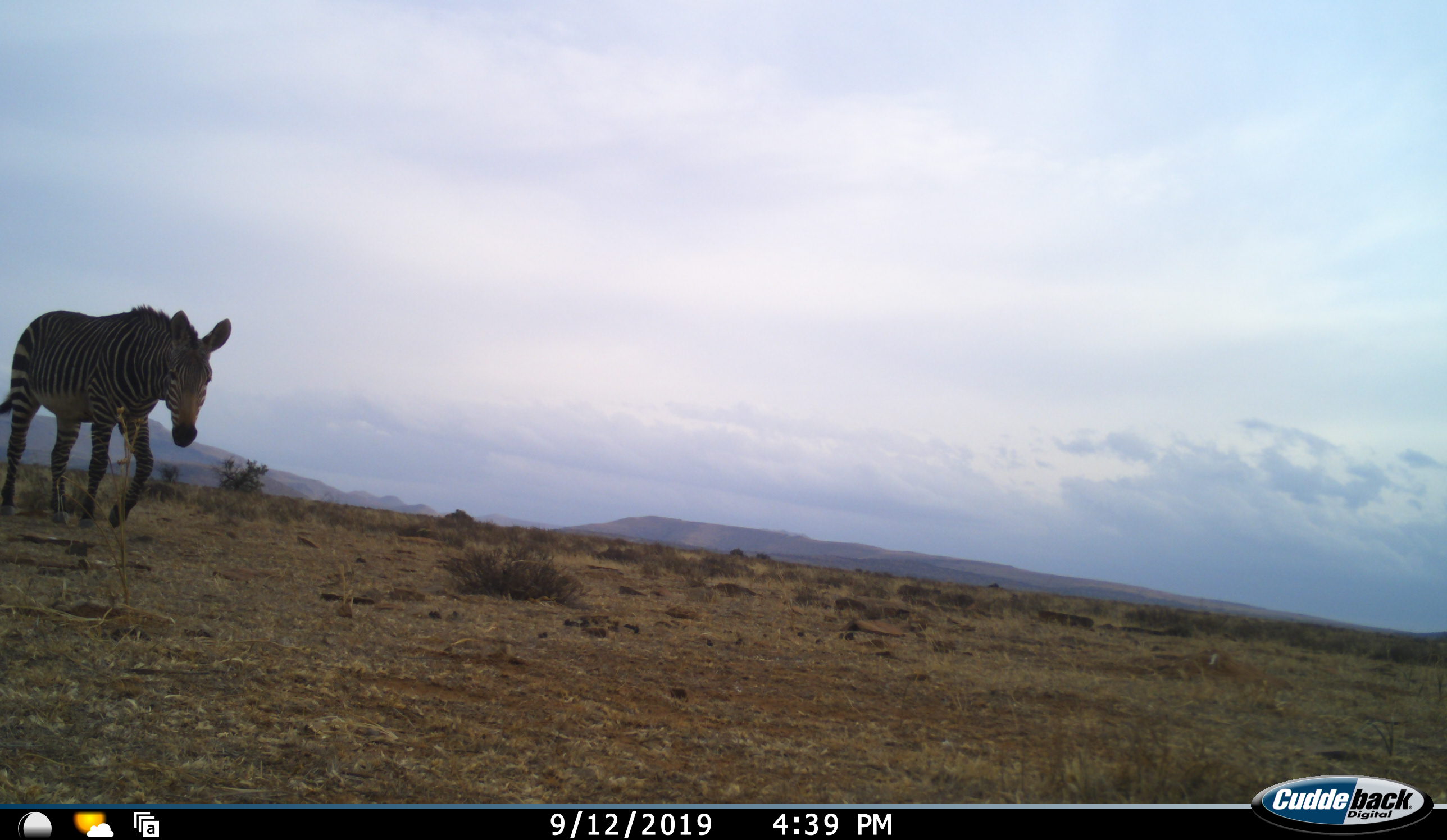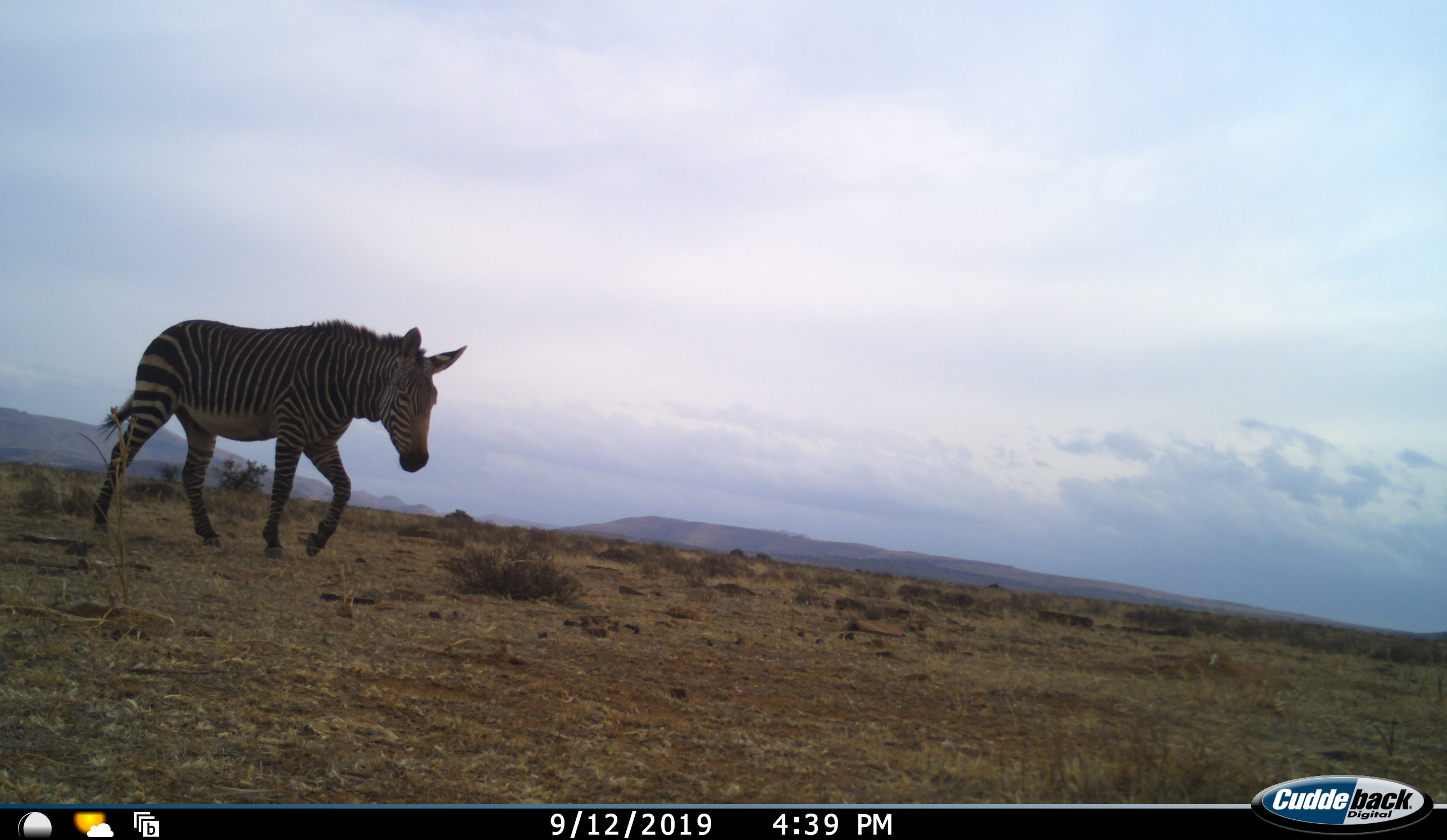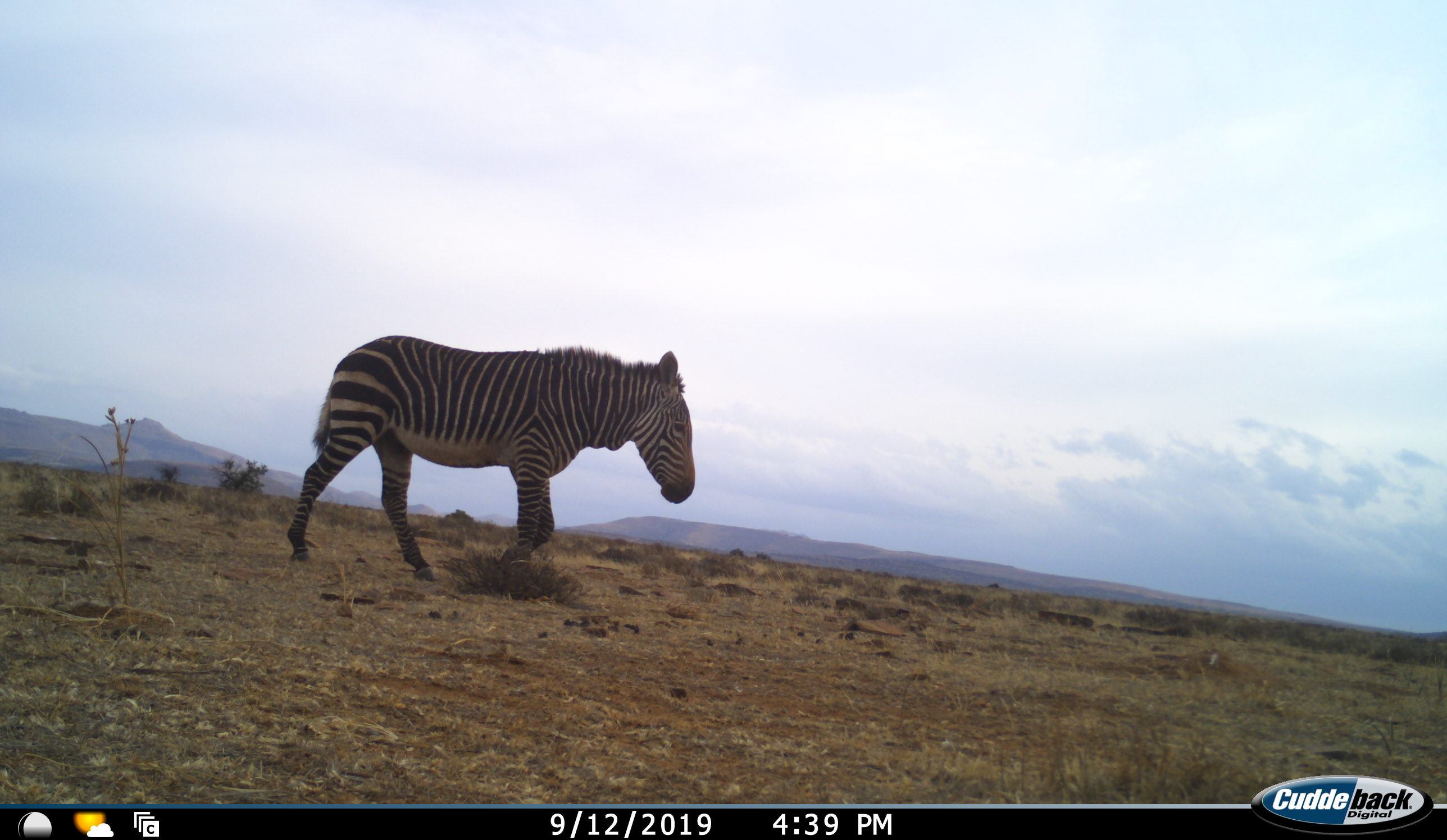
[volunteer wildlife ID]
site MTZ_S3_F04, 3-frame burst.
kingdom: Animalia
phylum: Chordata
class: Mammalia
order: Perissodactyla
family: Equidae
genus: Equus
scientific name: Equus zebra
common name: mountain zebra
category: zebramountain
Zebramountain (mountain zebra) (Equus zebra), count 1. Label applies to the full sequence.